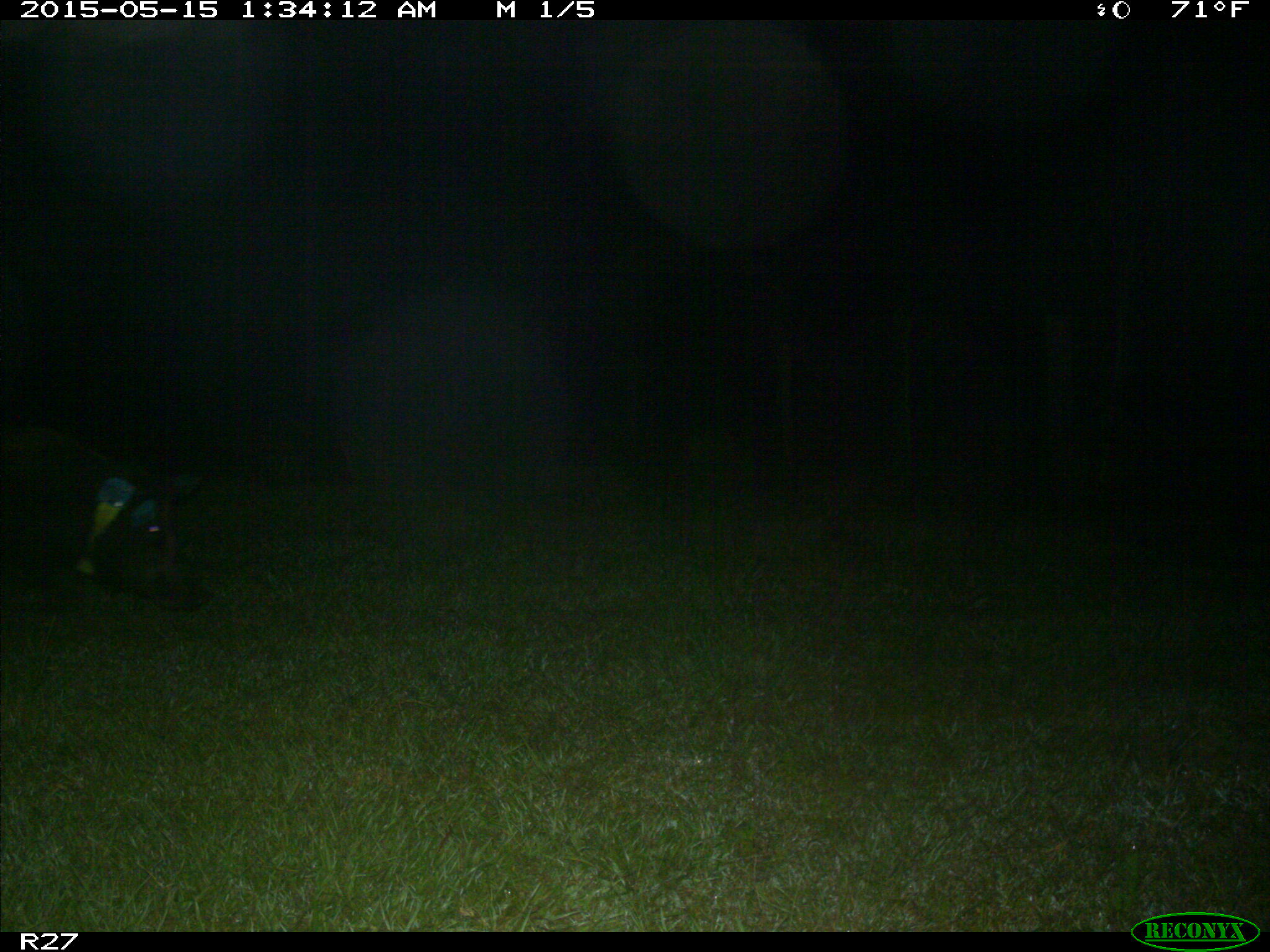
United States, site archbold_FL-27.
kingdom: Animalia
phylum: Chordata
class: Mammalia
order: Artiodactyla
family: Suidae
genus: Sus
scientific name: Sus scrofa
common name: wild boar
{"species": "Sus scrofa (wild boar)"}